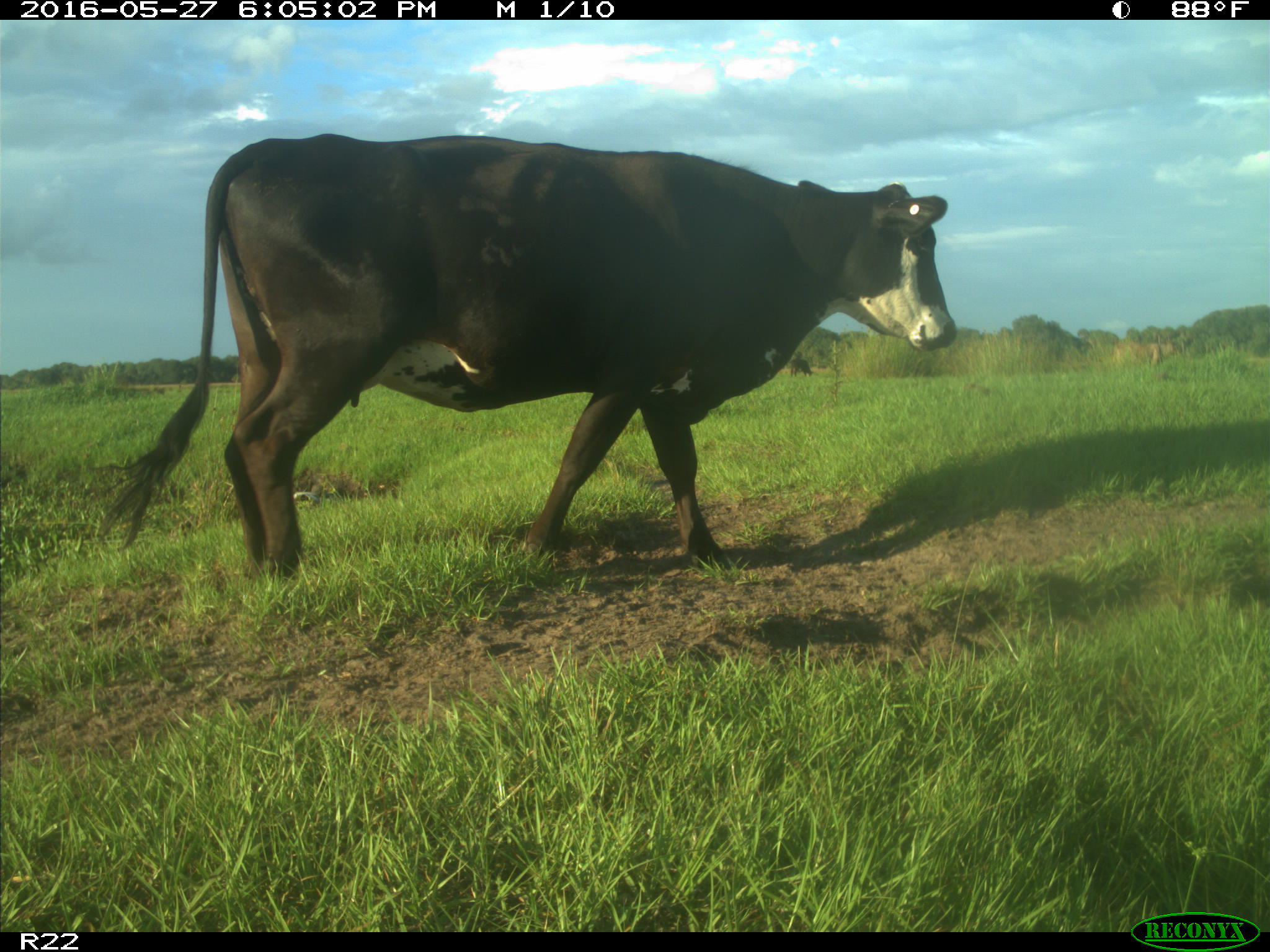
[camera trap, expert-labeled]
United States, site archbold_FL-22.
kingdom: Animalia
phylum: Chordata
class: Mammalia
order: Artiodactyla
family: Bovidae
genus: Bos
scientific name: Bos taurus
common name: domestic cow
Bos taurus (domestic cow).